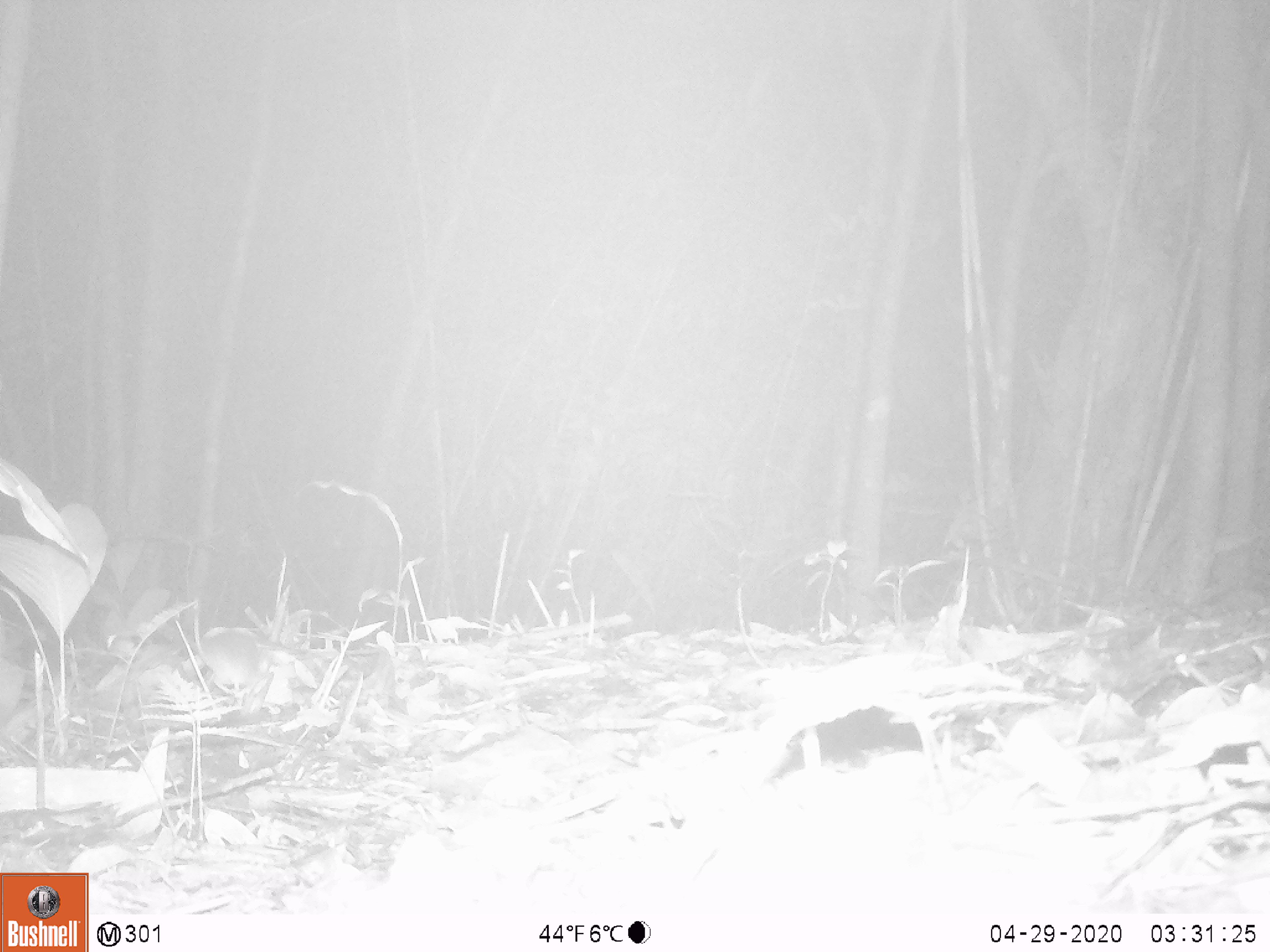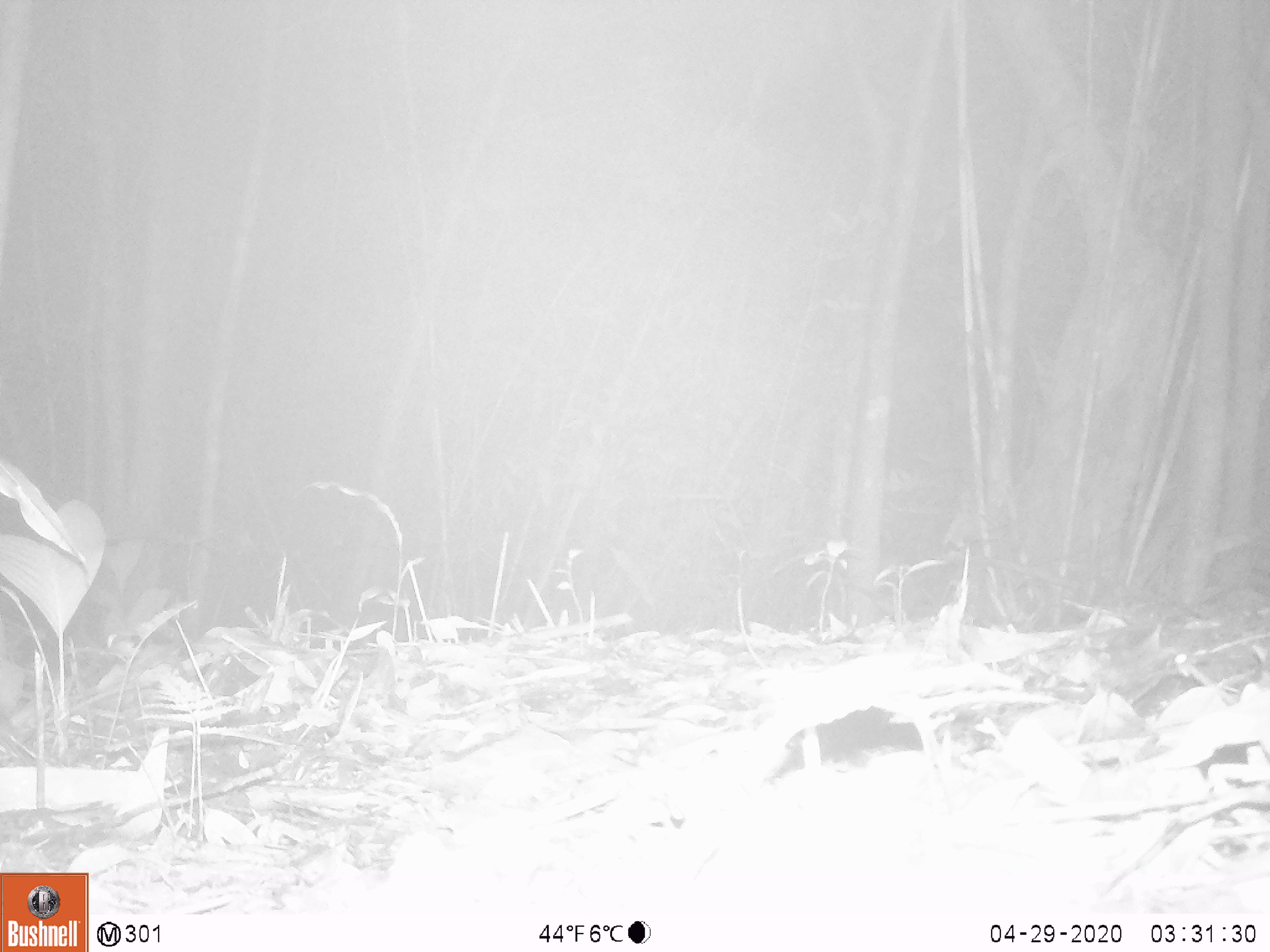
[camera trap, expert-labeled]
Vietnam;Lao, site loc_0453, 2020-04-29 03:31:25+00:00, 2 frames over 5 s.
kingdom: Animalia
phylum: Chordata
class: Mammalia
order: Rodentia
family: Muridae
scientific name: Muridae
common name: old-world mice and rats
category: unidentified murid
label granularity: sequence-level